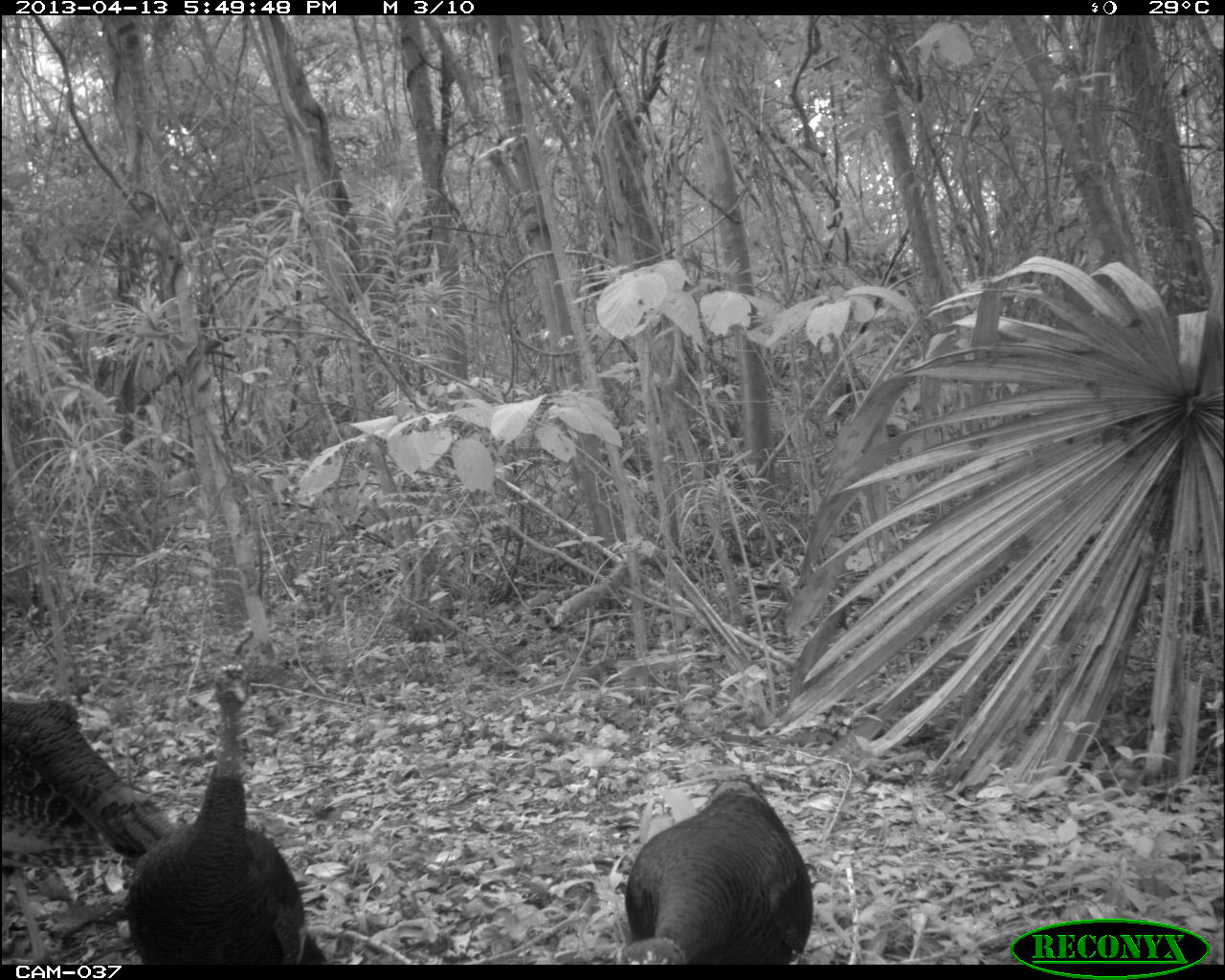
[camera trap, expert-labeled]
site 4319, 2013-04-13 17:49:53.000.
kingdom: Animalia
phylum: Chordata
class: Aves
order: Galliformes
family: Phasianidae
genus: Meleagris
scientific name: Meleagris ocellata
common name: ocellated turkey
Meleagris ocellata (ocellated turkey), count 3.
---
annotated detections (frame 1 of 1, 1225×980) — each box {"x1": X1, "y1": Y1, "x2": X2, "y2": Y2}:
meleagris ocellata: {"x1": 126, "y1": 663, "x2": 329, "y2": 963}; {"x1": 619, "y1": 774, "x2": 813, "y2": 964}; {"x1": 0, "y1": 697, "x2": 179, "y2": 899}